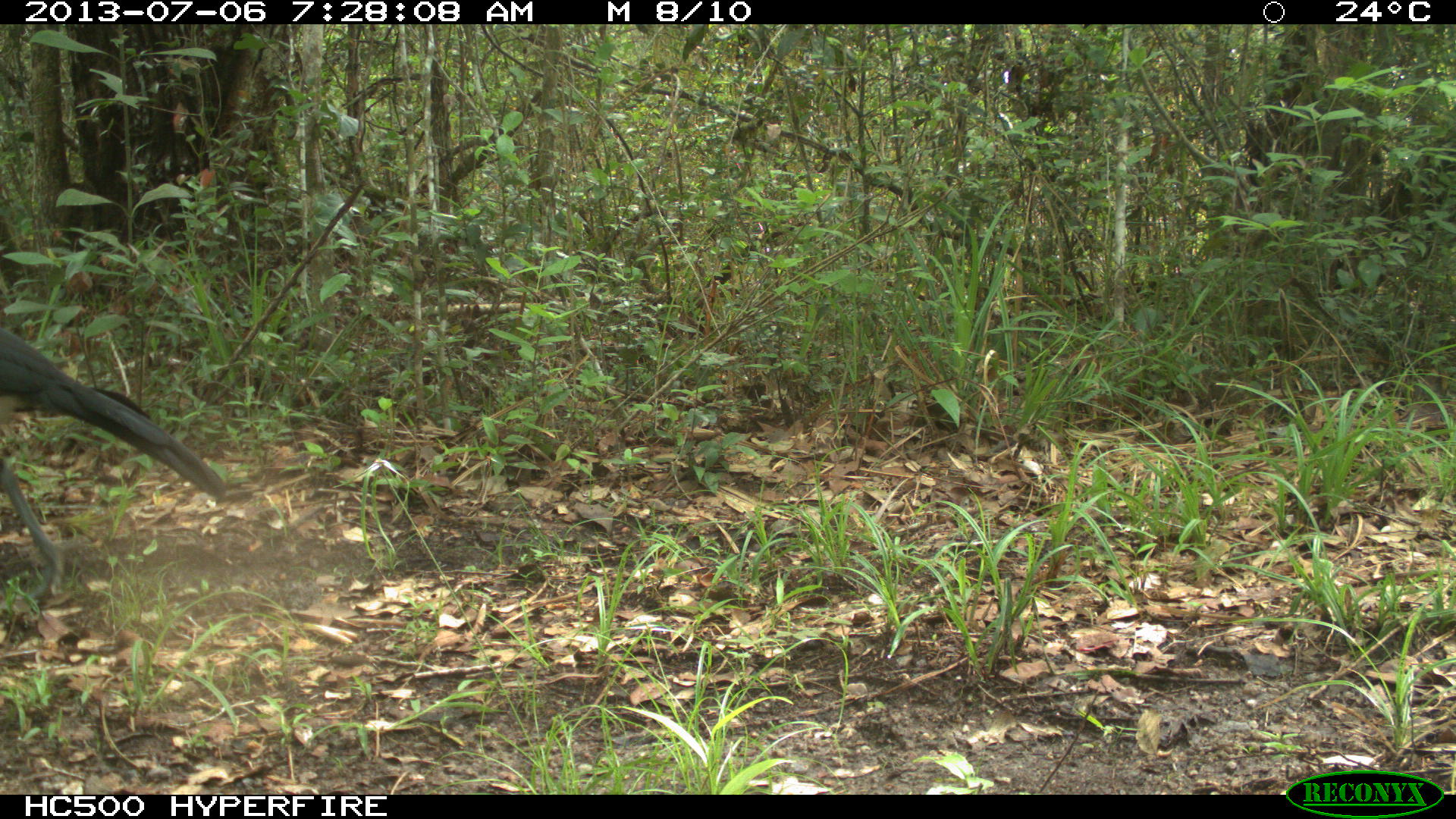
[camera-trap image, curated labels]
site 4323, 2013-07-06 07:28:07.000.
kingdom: Animalia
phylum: Chordata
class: Aves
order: Galliformes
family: Cracidae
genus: Crax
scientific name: Crax rubra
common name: great curassow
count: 1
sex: male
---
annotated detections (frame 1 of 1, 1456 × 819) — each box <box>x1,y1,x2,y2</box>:
crax rubra: <box>0,327,227,601</box>